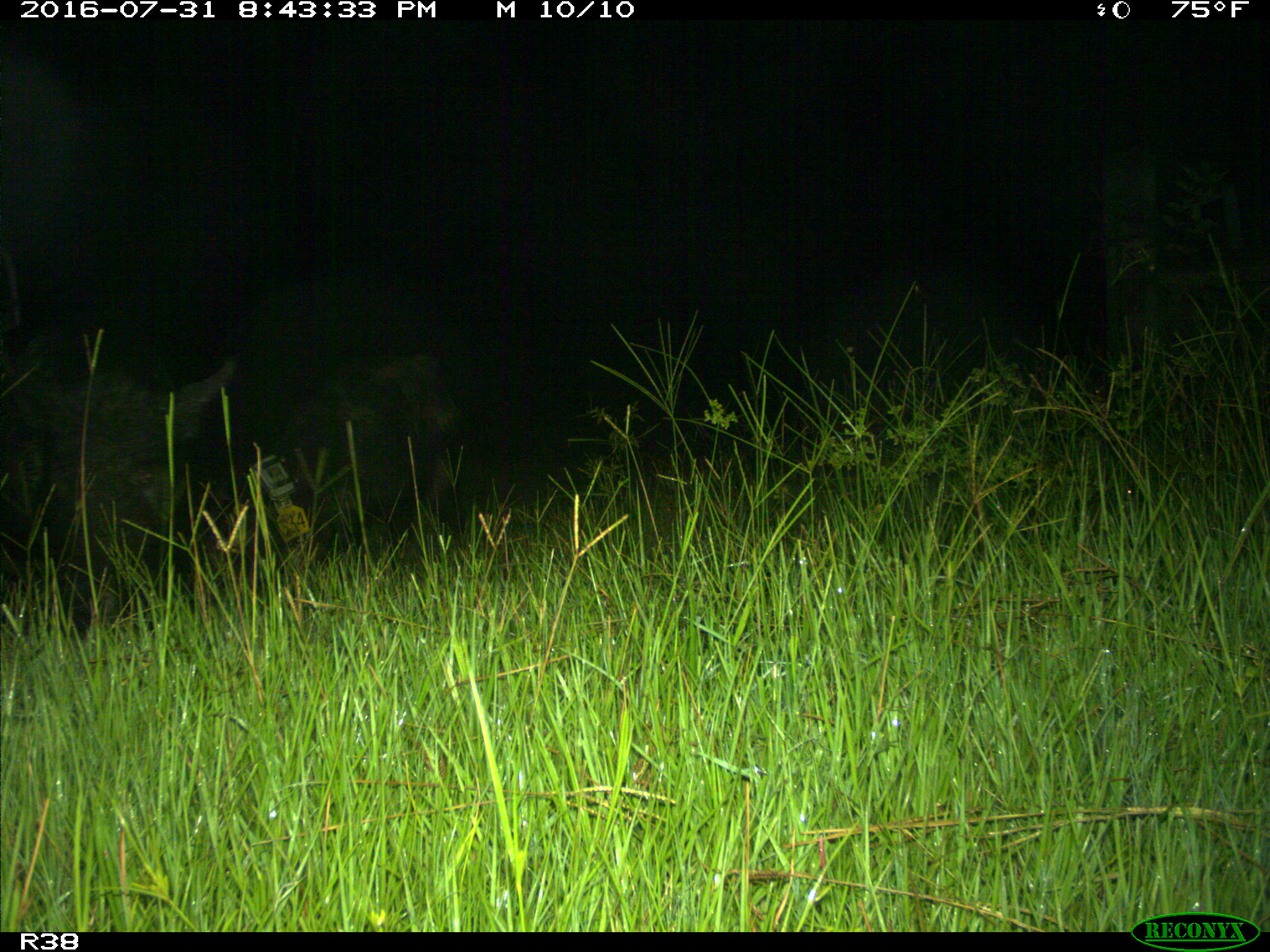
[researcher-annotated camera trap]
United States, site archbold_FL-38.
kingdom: Animalia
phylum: Chordata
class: Mammalia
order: Artiodactyla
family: Suidae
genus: Sus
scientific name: Sus scrofa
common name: wild boar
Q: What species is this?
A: Sus scrofa (wild boar).